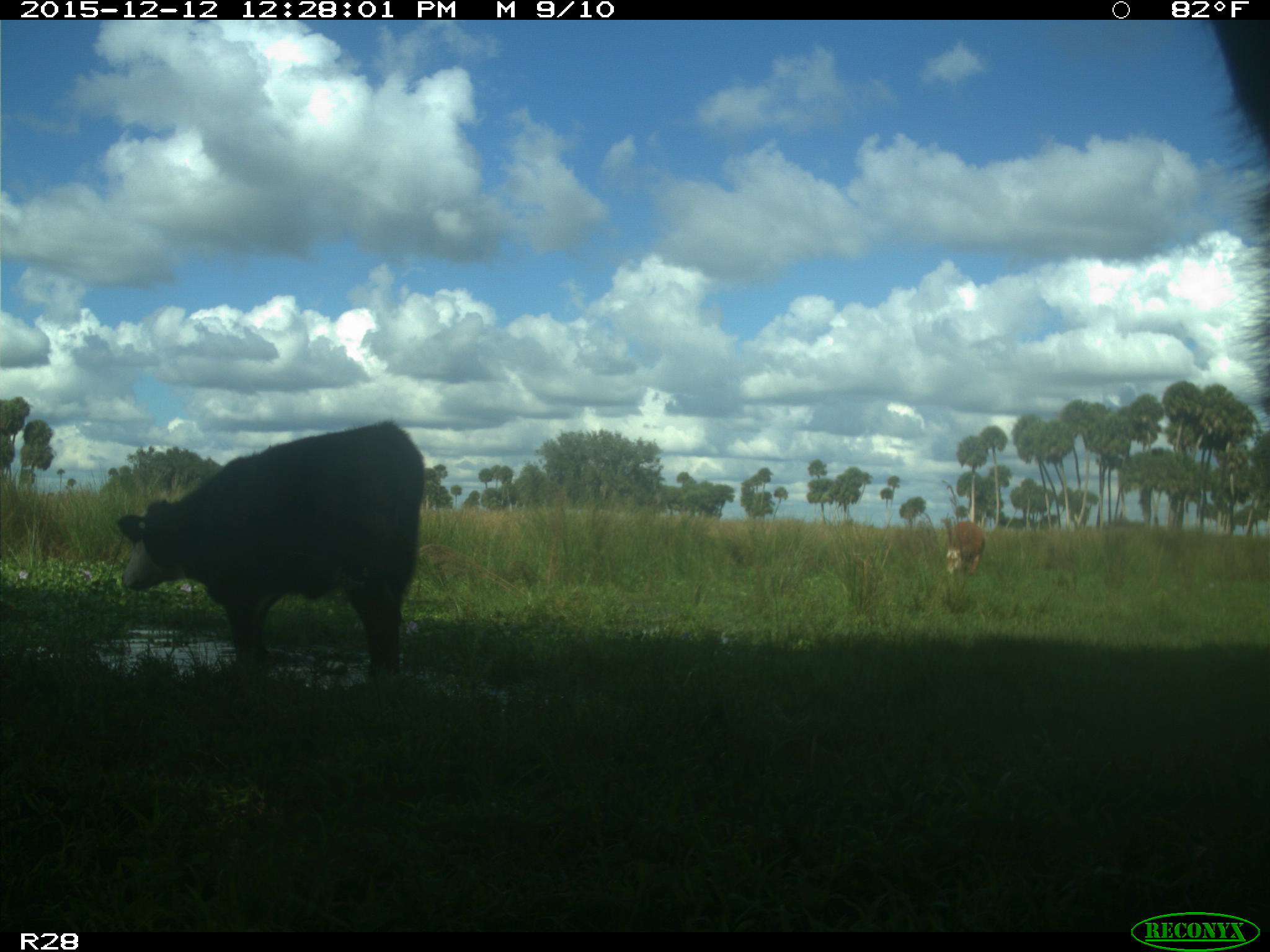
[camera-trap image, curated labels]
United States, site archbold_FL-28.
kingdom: Animalia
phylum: Chordata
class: Mammalia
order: Artiodactyla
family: Bovidae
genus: Bos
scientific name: Bos taurus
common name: domestic cow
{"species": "Bos taurus (domestic cow)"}